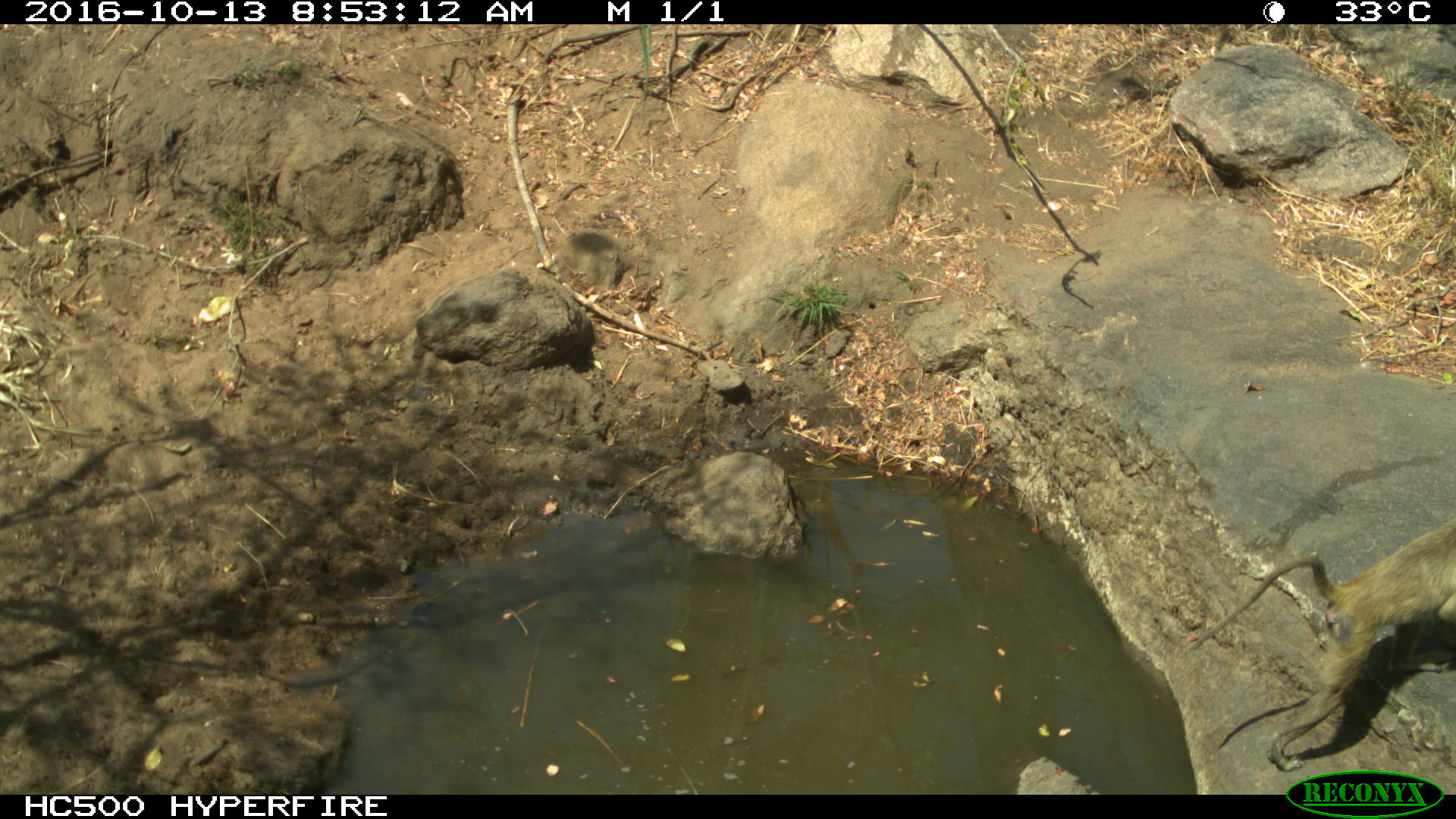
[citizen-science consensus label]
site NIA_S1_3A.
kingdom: Animalia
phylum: Chordata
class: Mammalia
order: Primates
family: Cercopithecidae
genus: Papio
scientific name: Papio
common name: baboon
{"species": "baboon (Papio)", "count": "1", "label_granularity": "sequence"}